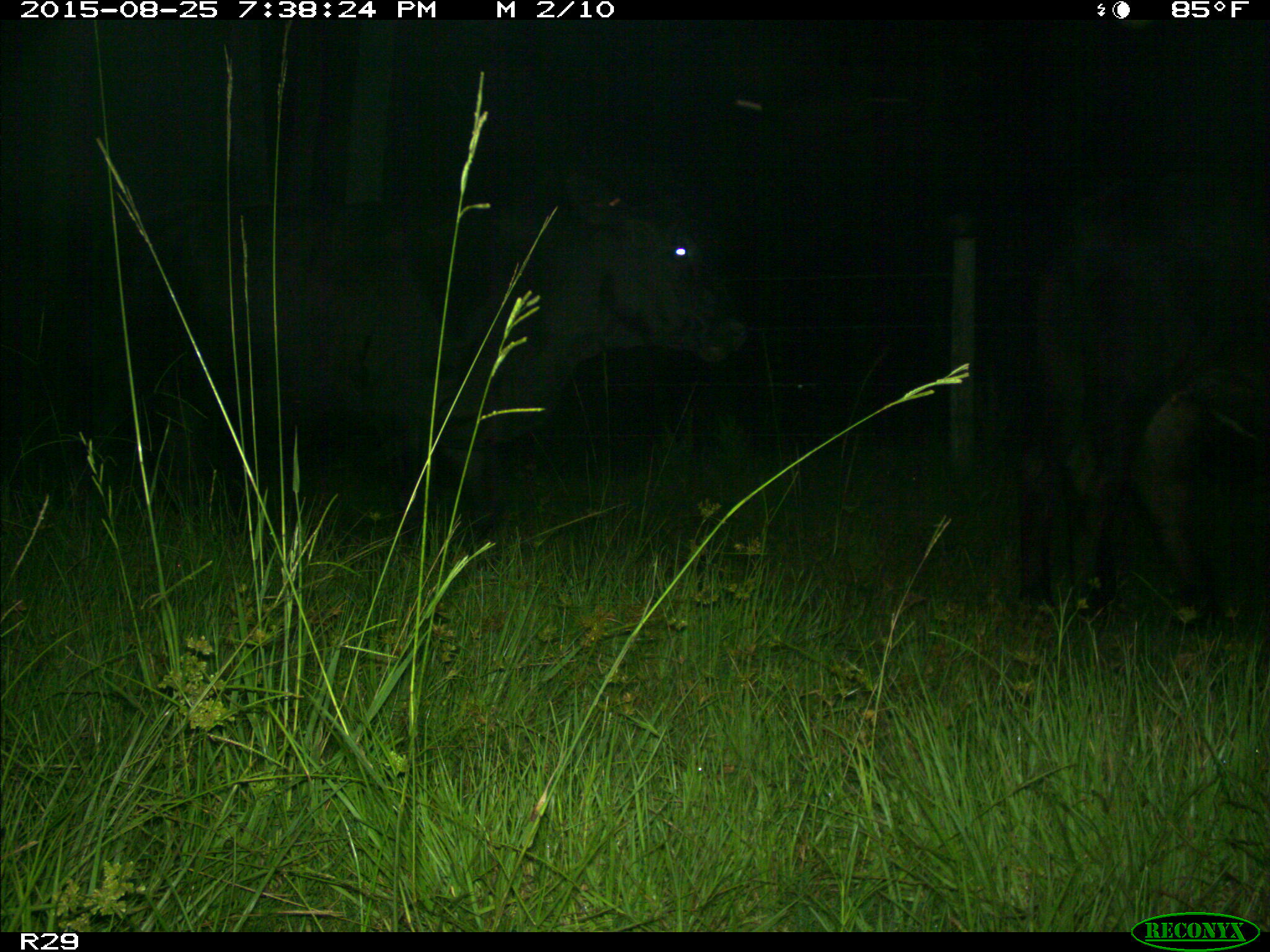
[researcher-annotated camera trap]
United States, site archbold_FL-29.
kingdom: Animalia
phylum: Chordata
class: Mammalia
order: Artiodactyla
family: Bovidae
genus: Bos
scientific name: Bos taurus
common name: domestic cow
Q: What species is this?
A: Bos taurus (domestic cow).